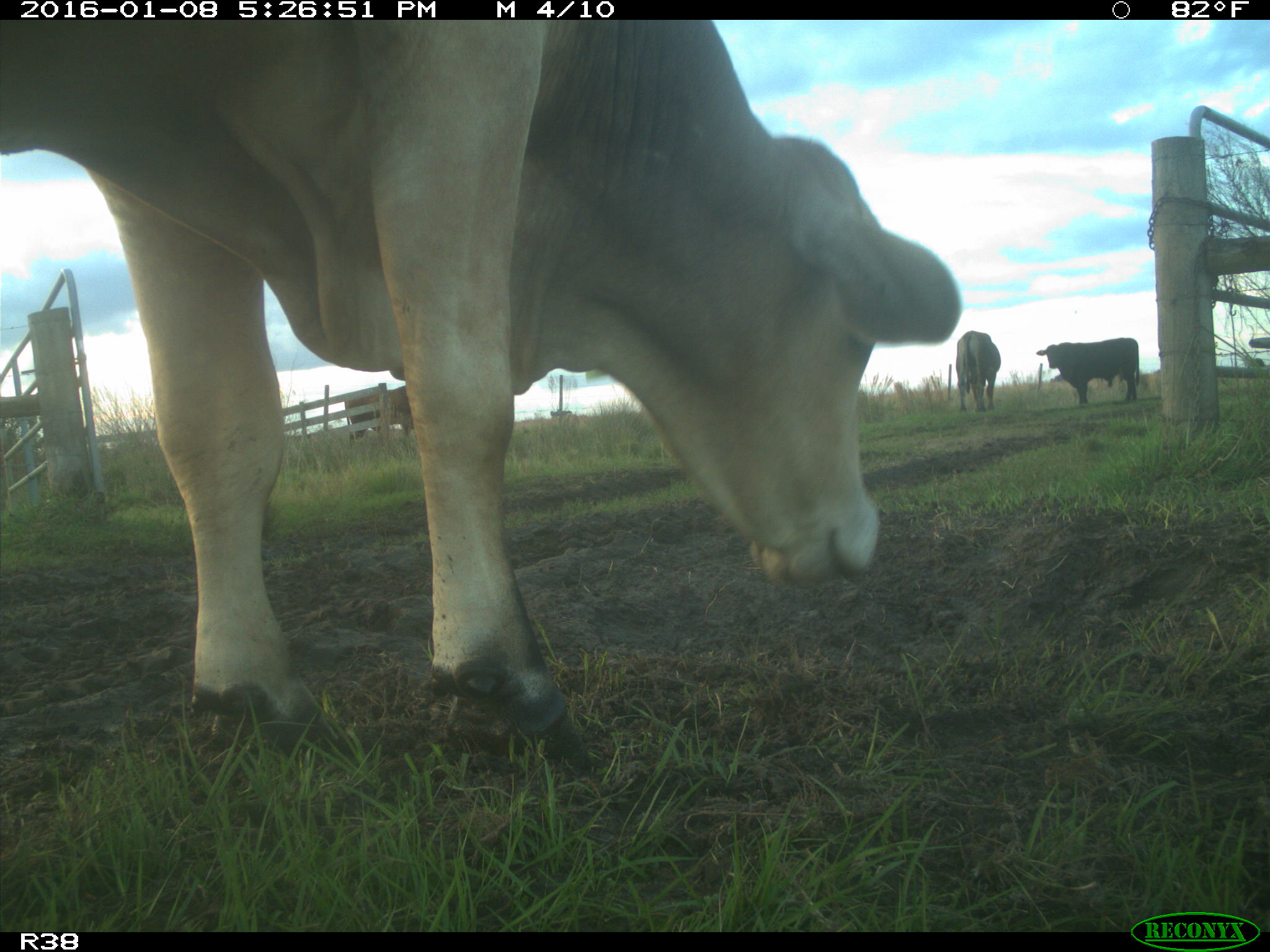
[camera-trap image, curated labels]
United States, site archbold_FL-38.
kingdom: Animalia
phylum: Chordata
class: Mammalia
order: Artiodactyla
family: Bovidae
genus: Bos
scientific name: Bos taurus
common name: domestic cow